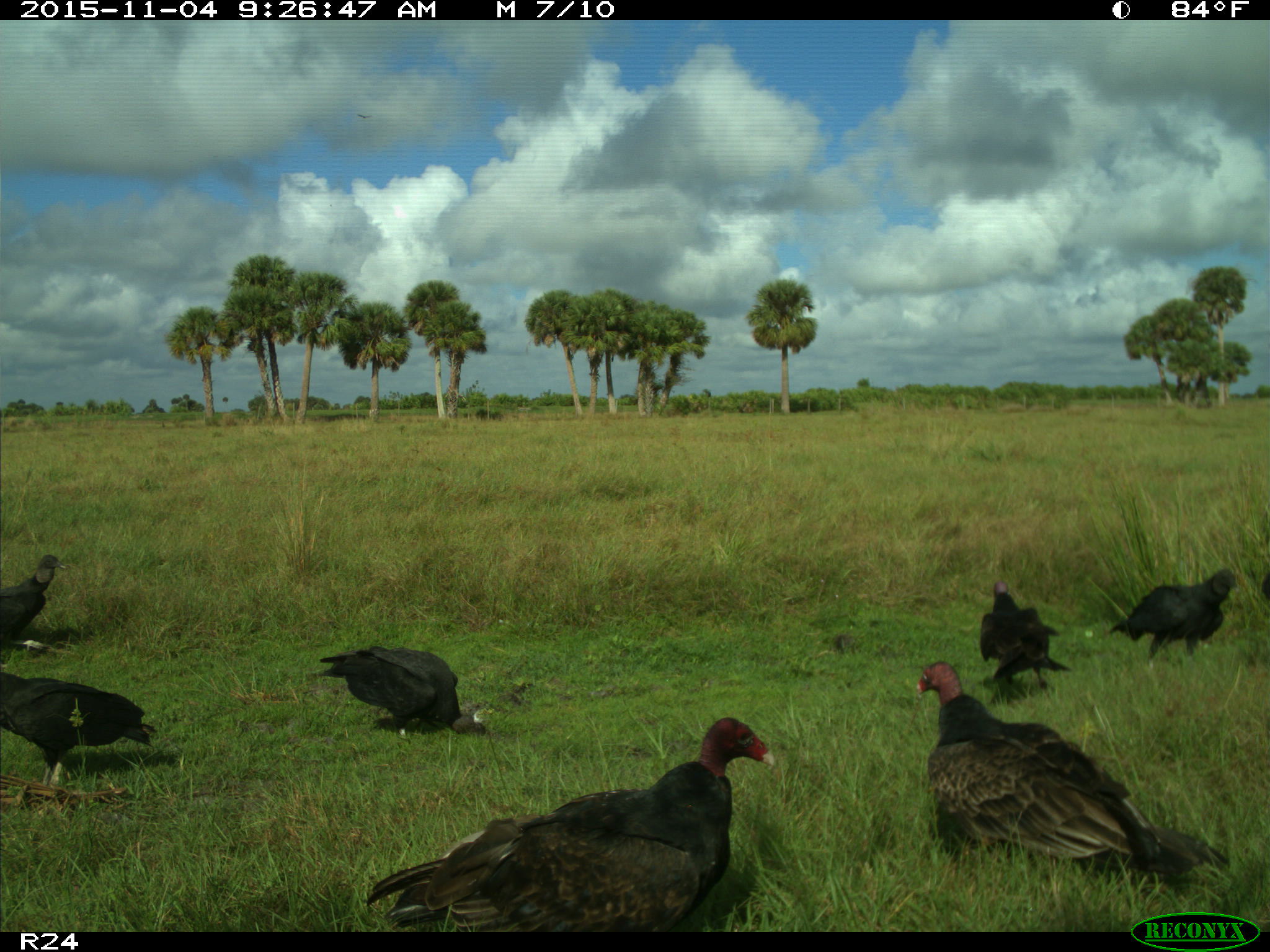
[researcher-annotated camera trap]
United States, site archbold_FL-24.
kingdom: Animalia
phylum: Chordata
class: Aves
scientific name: Aves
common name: birds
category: unidentified bird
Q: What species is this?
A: Unidentified bird (birds) (Aves).